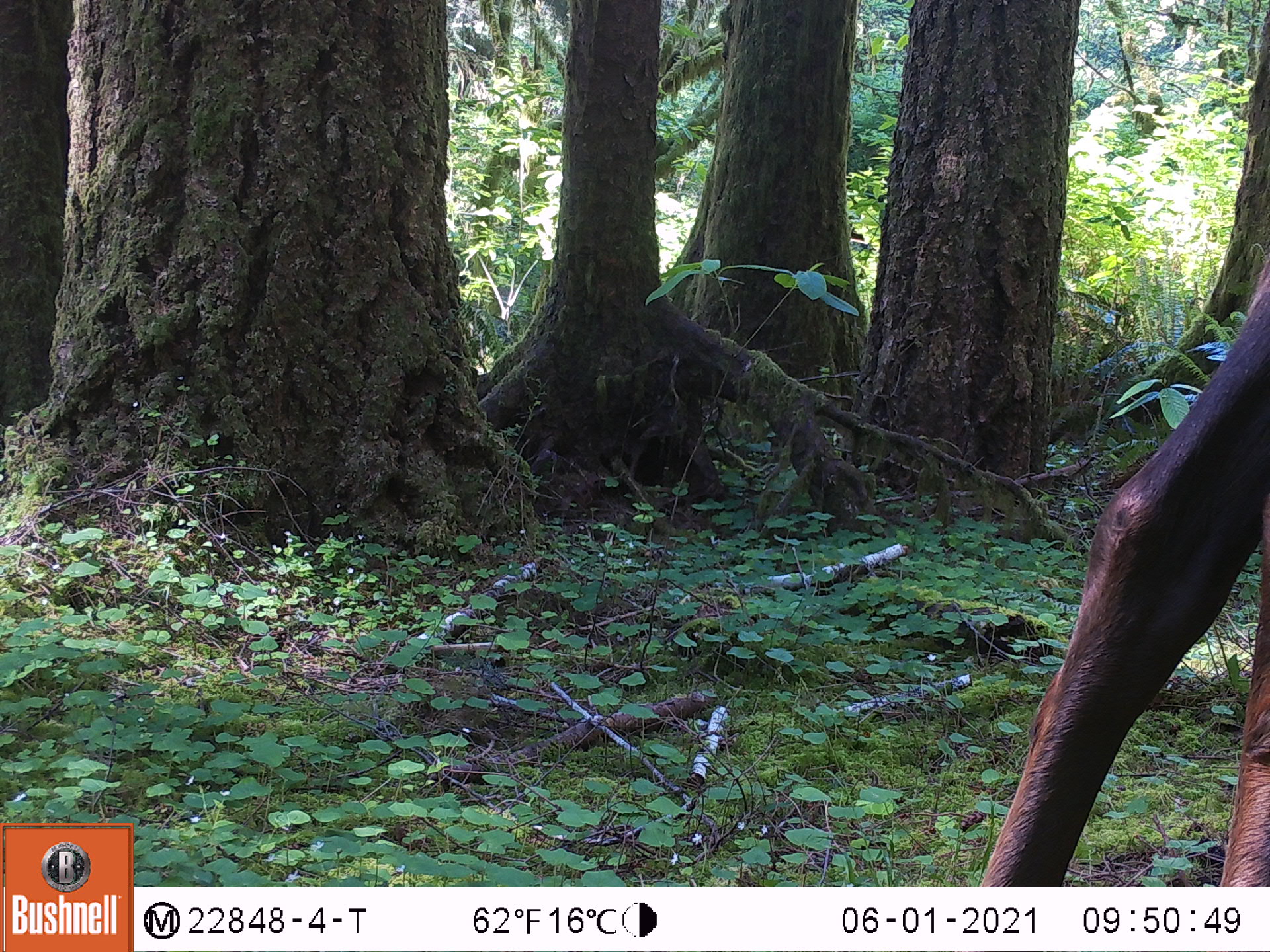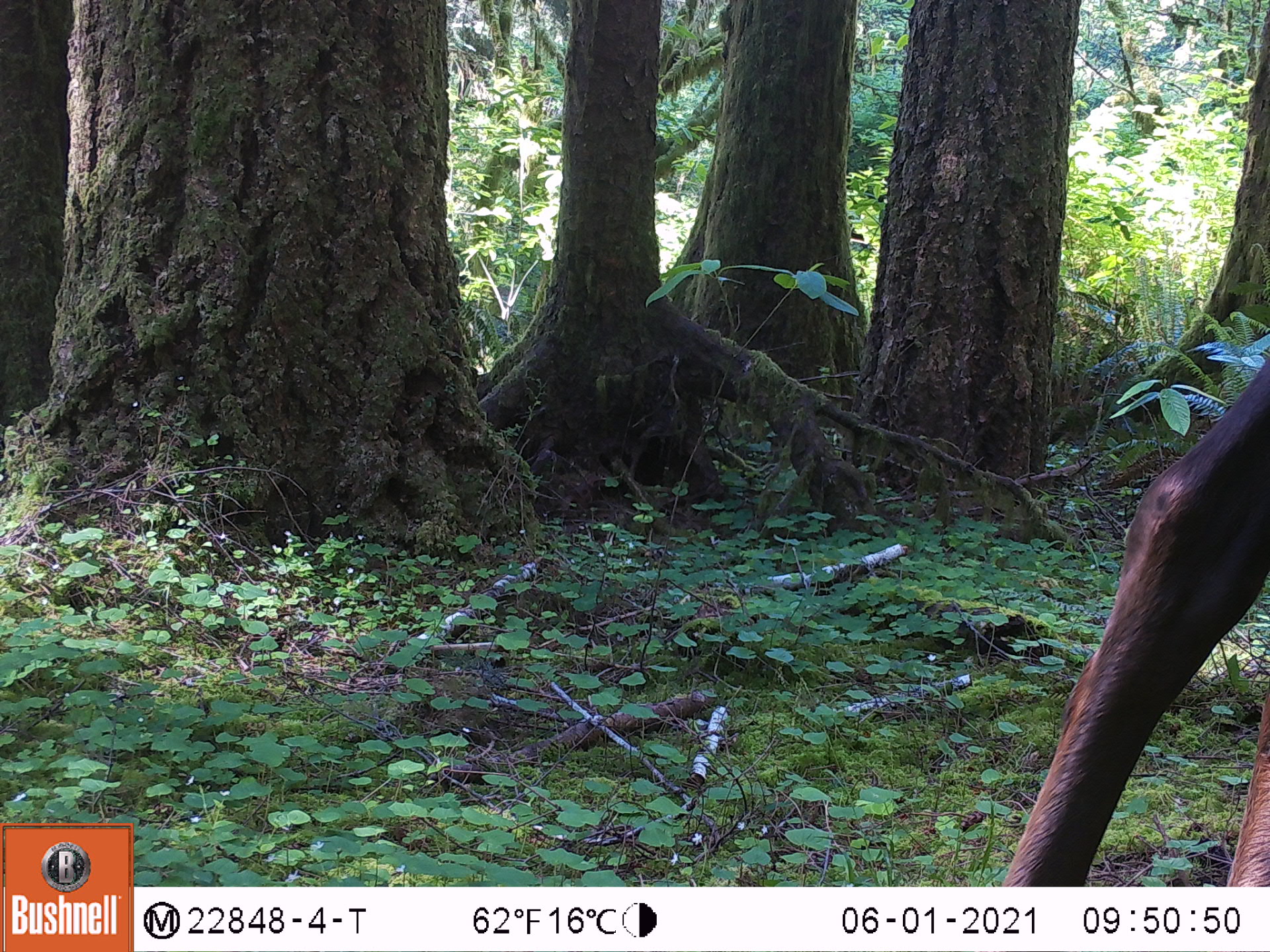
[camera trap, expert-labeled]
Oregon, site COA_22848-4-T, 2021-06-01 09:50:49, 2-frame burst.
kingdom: Animalia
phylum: Chordata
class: Mammalia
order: Artiodactyla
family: Cervidae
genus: Cervus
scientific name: Cervus canadensis roosevelti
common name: roosevelt elk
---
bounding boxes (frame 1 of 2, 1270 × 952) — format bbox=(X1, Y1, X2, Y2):
roosevelt elk: bbox=(980, 256, 1262, 882)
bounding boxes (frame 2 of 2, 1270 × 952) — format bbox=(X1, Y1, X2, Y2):
roosevelt elk: bbox=(995, 352, 1265, 882)